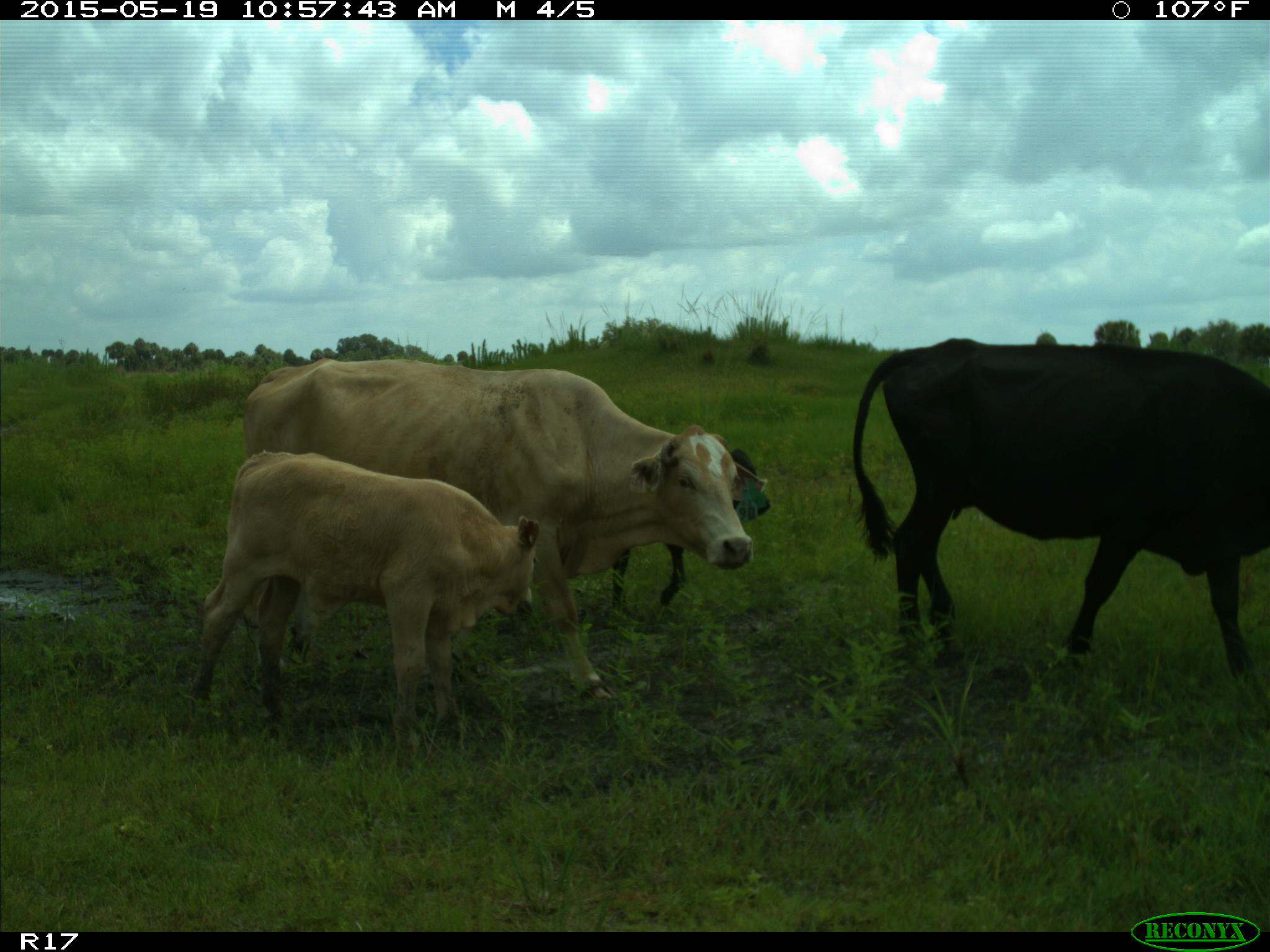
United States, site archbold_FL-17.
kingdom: Animalia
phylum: Chordata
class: Mammalia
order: Artiodactyla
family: Bovidae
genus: Bos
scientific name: Bos taurus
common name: domestic cow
Bos taurus (domestic cow).